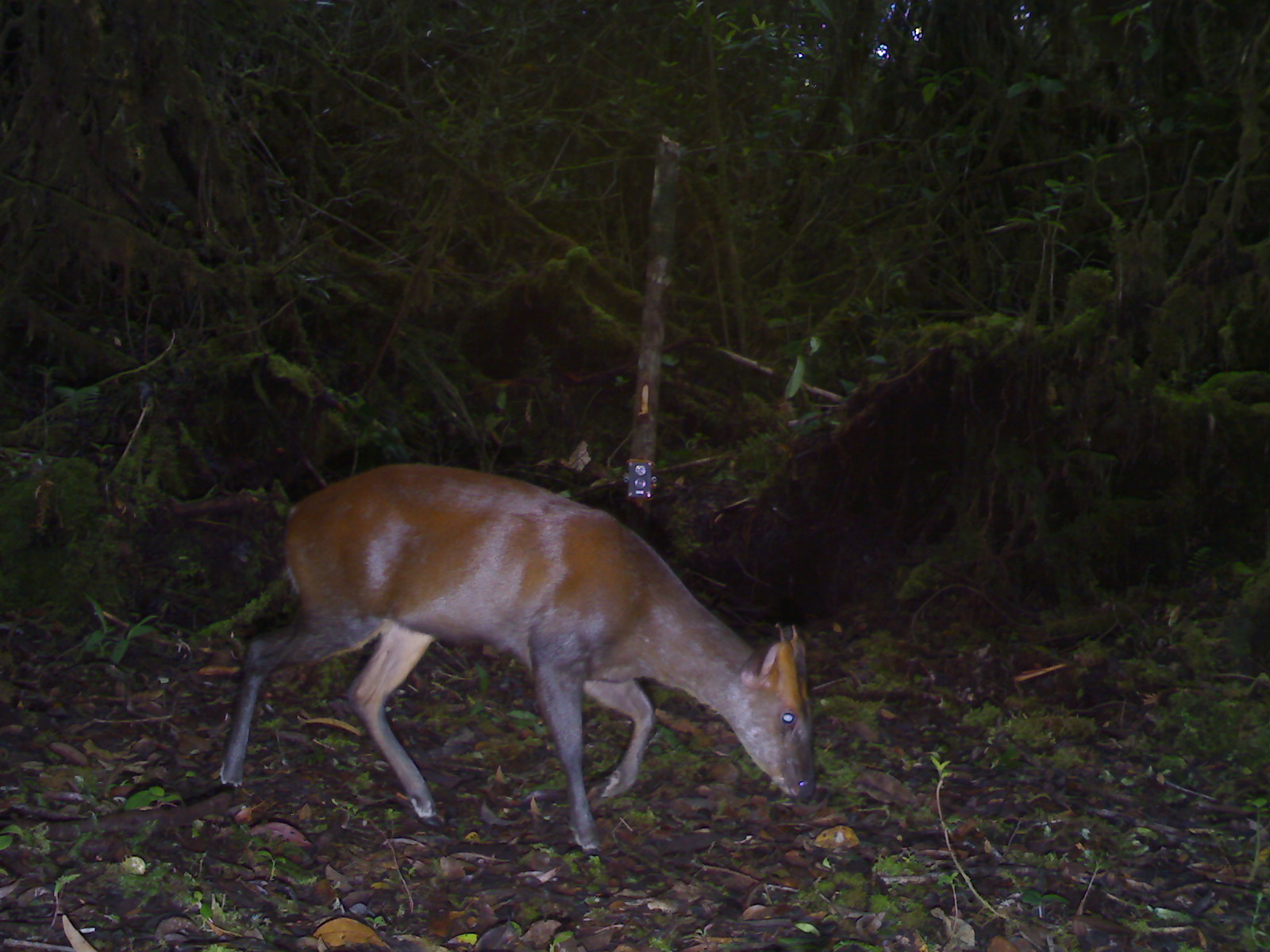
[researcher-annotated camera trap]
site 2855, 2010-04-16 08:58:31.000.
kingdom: Animalia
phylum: Chordata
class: Mammalia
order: Artiodactyla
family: Cervidae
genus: Muntiacus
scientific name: Muntiacus muntjak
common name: southern red muntjac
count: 1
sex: male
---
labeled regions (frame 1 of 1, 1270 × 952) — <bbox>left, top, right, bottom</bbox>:
muntiacus muntjak: <bbox>220, 461, 817, 851</bbox>